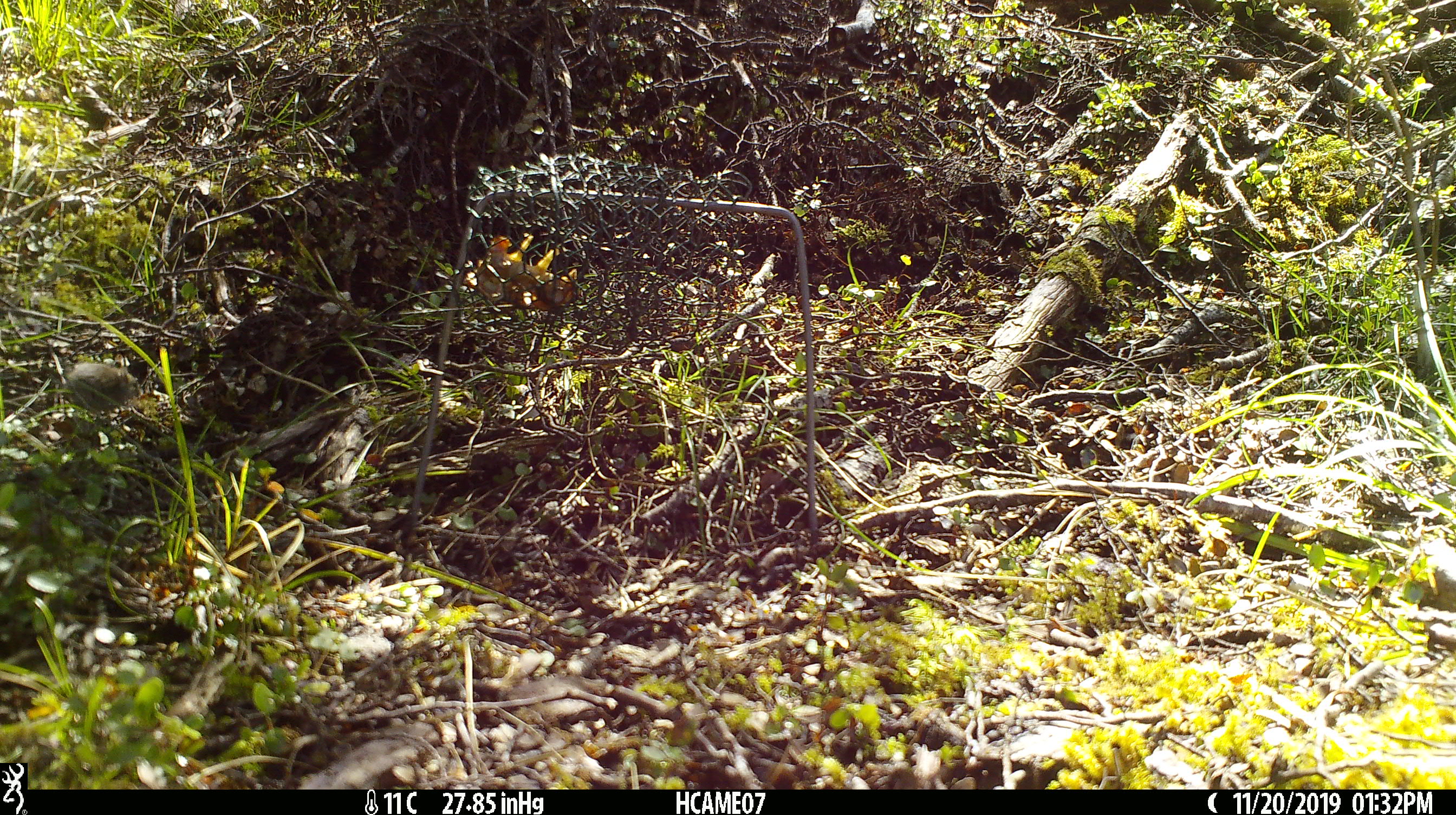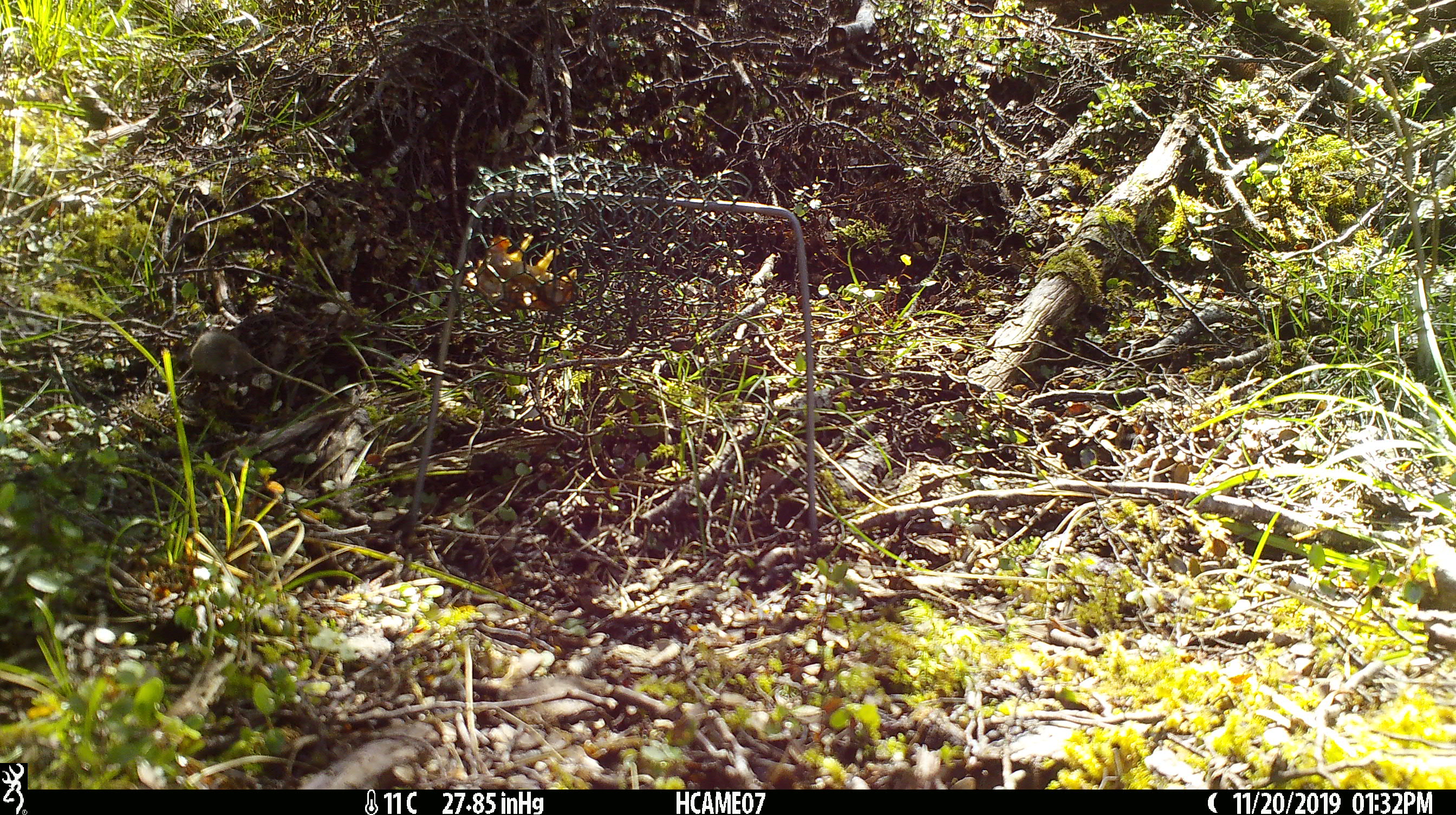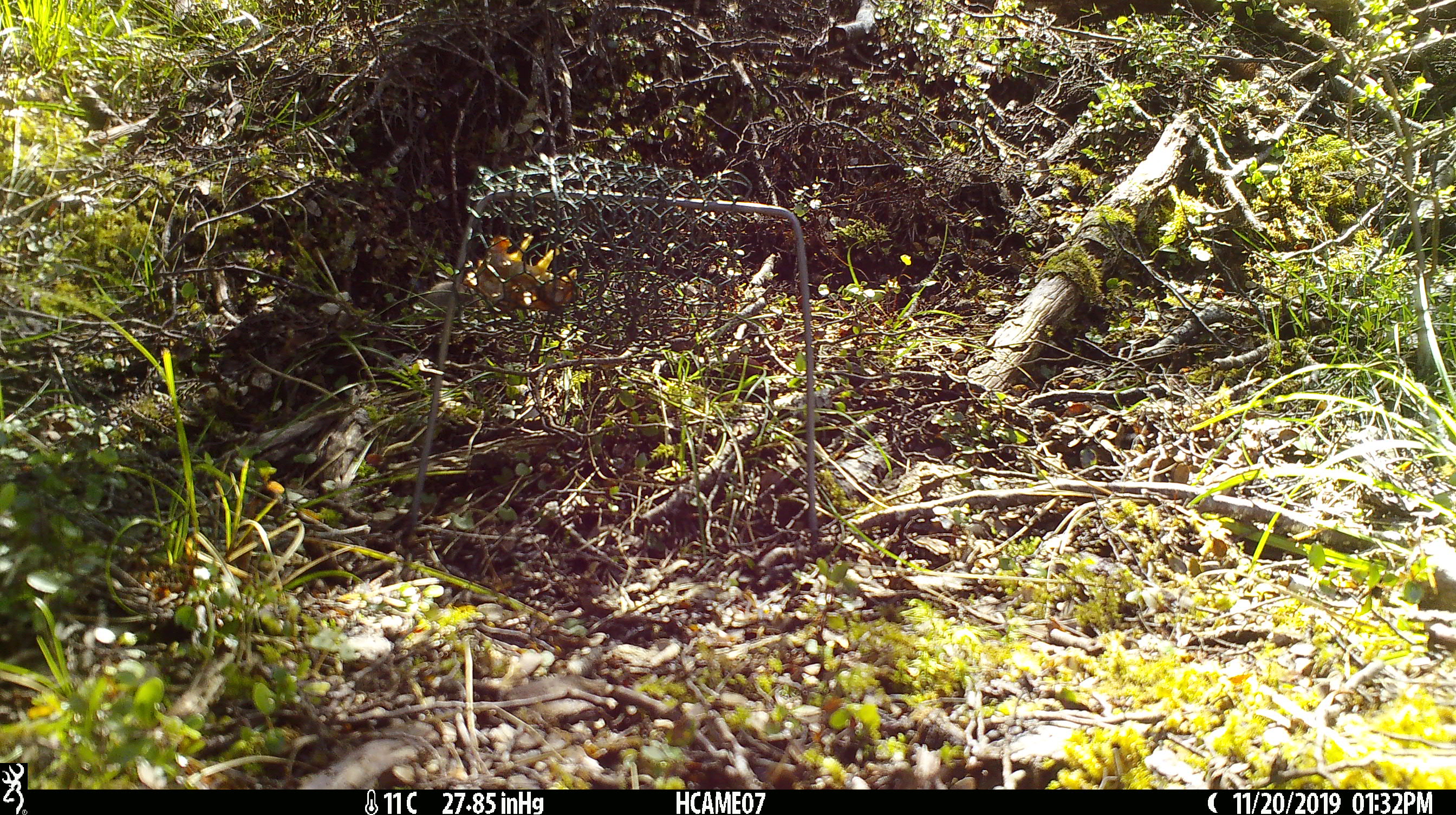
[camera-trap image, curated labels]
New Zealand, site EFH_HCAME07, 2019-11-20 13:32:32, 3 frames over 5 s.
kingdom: Animalia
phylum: Chordata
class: Mammalia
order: Rodentia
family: Muridae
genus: Mus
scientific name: Mus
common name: mouse